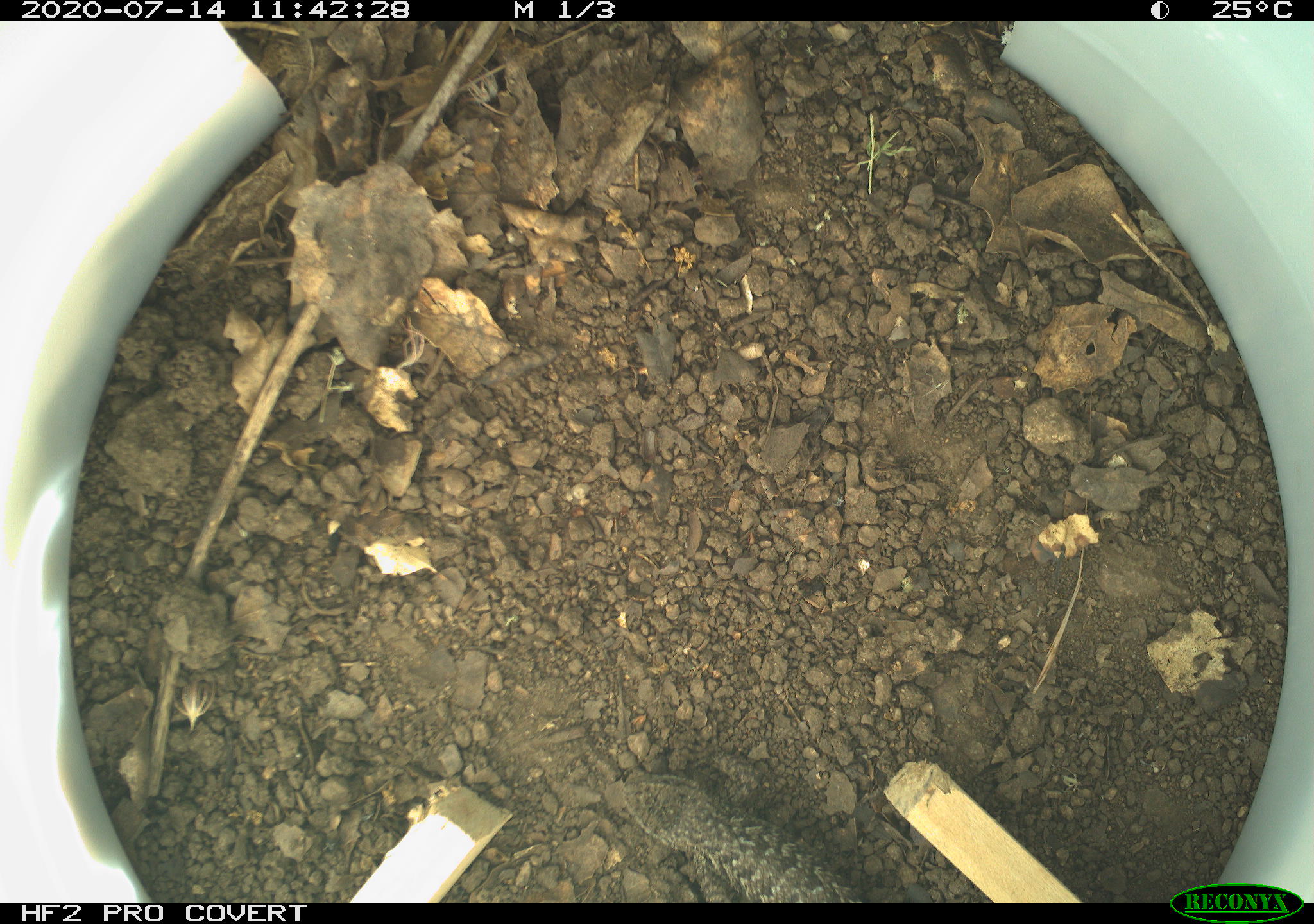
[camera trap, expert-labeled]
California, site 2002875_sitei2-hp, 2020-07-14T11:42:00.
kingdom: Animalia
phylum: Chordata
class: Reptilia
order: Squamata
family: Phrynosomatidae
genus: Sceloporus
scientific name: Sceloporus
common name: spiny lizards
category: sceloporus species